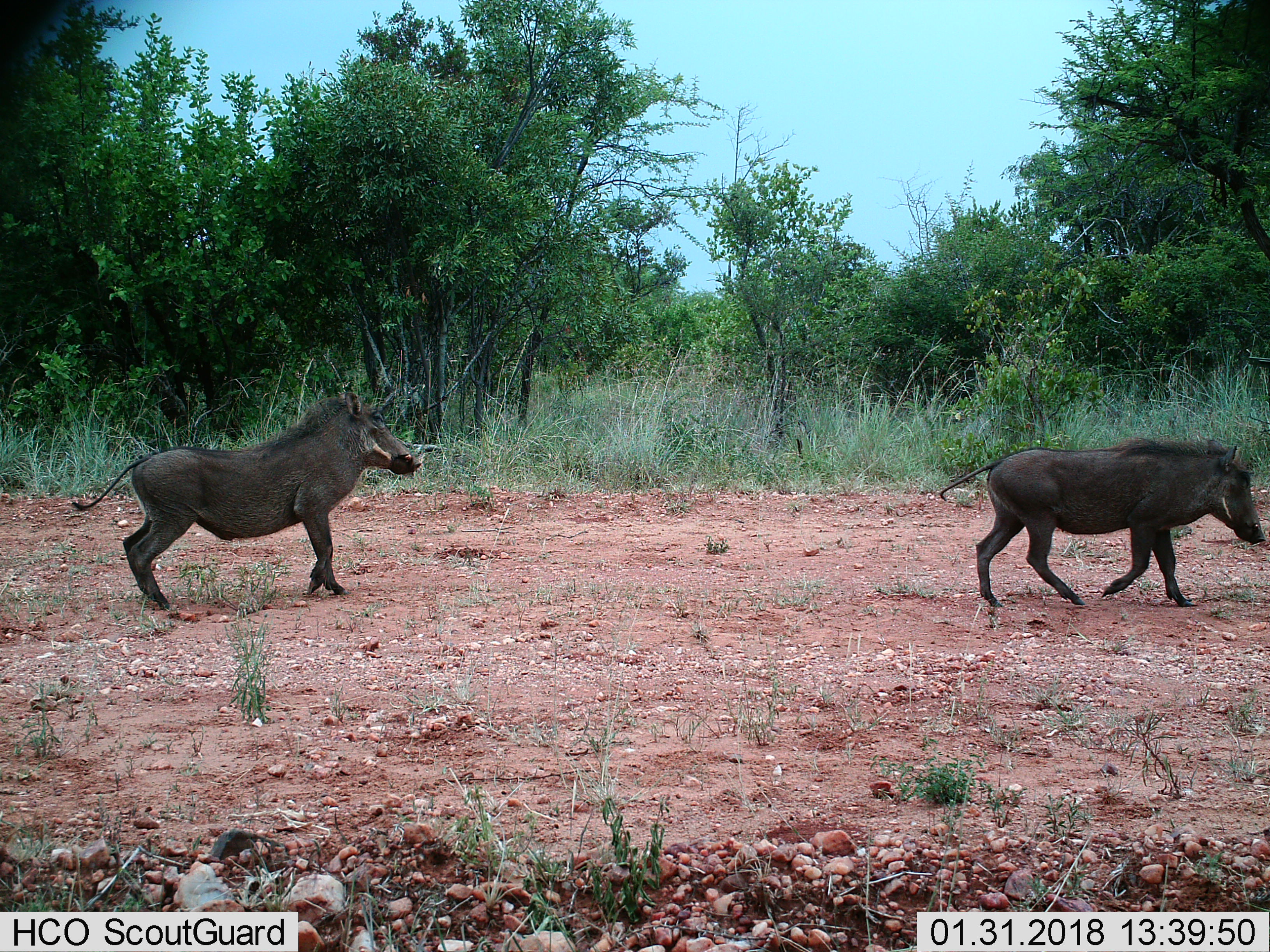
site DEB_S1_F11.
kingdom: Animalia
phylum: Chordata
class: Mammalia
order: Artiodactyla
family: Suidae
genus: Phacochoerus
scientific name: Phacochoerus africanus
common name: warthog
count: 2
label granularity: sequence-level